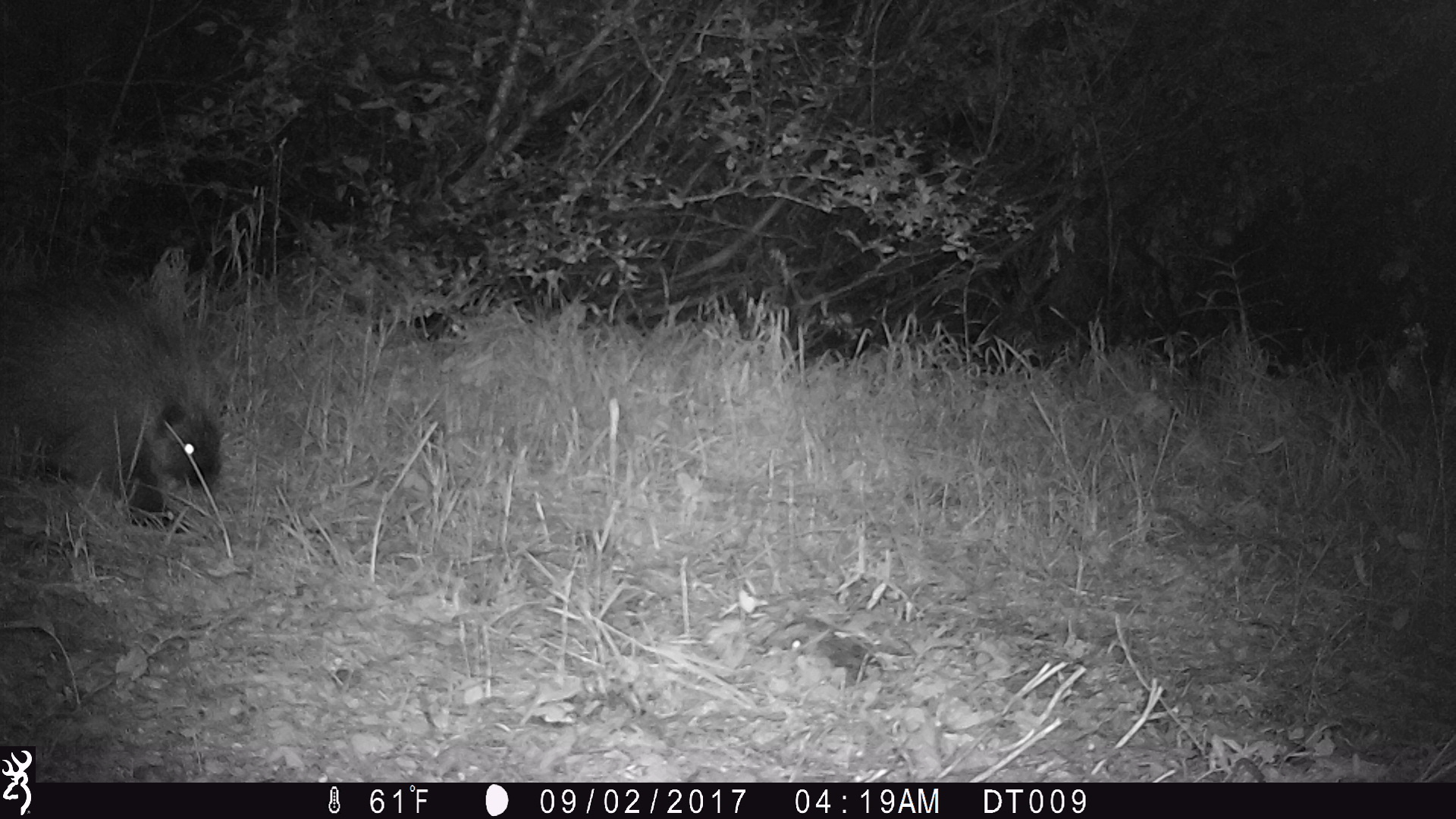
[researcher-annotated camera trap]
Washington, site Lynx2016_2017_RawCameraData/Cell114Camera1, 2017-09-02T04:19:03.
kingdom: Animalia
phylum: Chordata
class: Mammalia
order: Rodentia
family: Erethizontidae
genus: Erethizon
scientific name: Erethizon dorsatum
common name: north american porcupine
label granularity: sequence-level